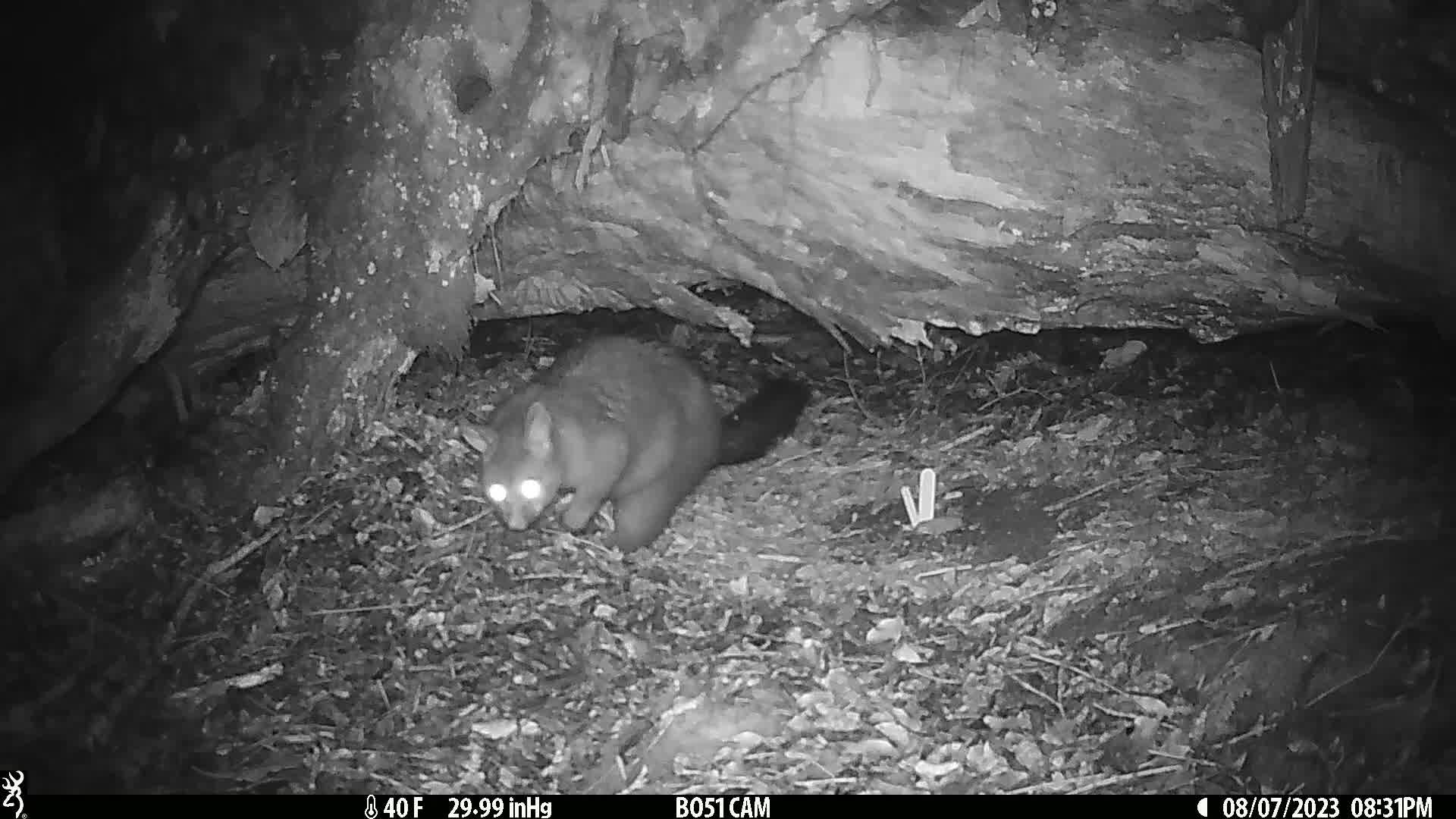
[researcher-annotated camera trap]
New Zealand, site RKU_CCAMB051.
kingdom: Animalia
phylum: Chordata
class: Mammalia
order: Diprotodontia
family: Phalangeridae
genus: Trichosurus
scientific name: Trichosurus vulpecula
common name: common brushtail possum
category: possum